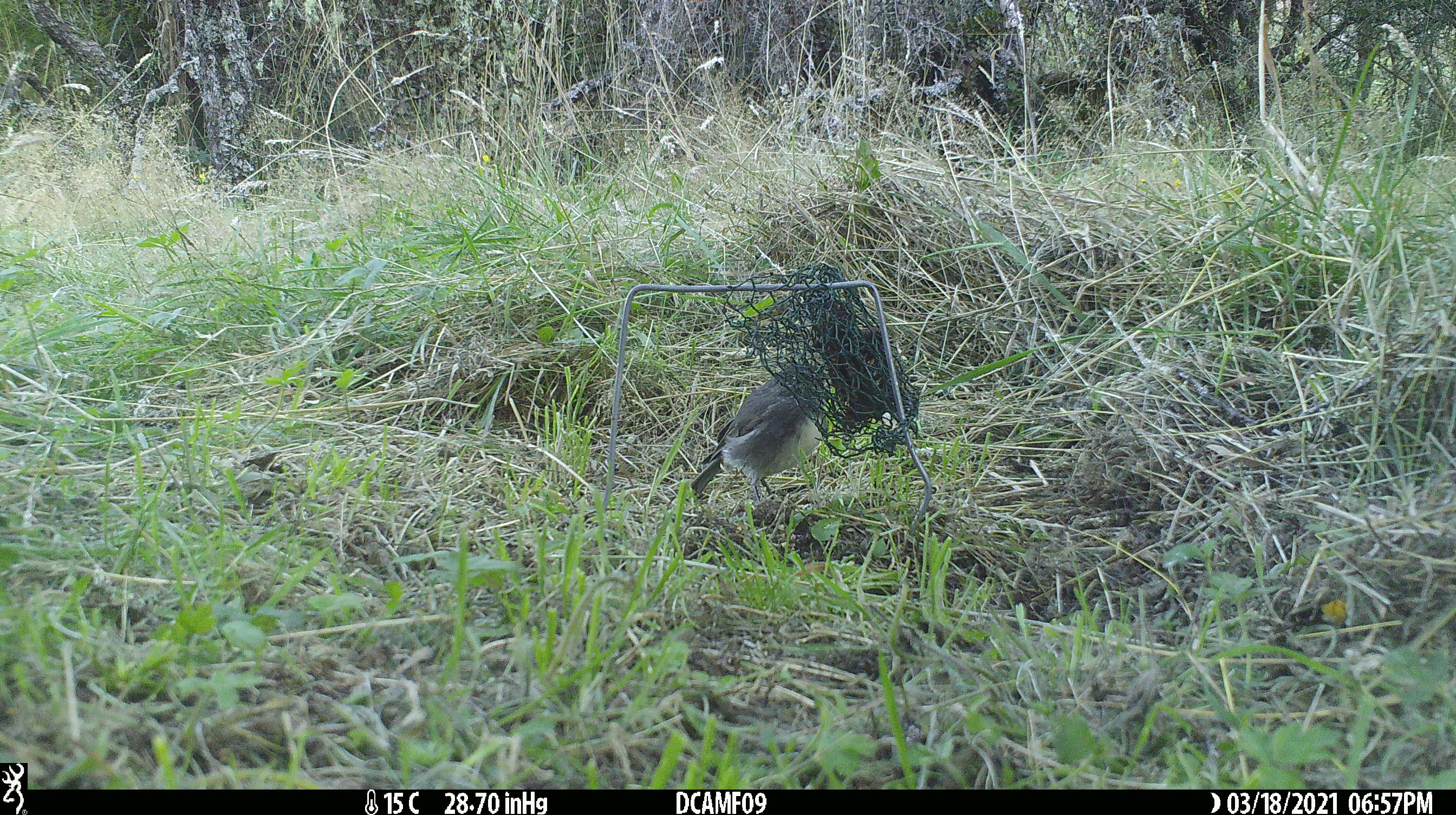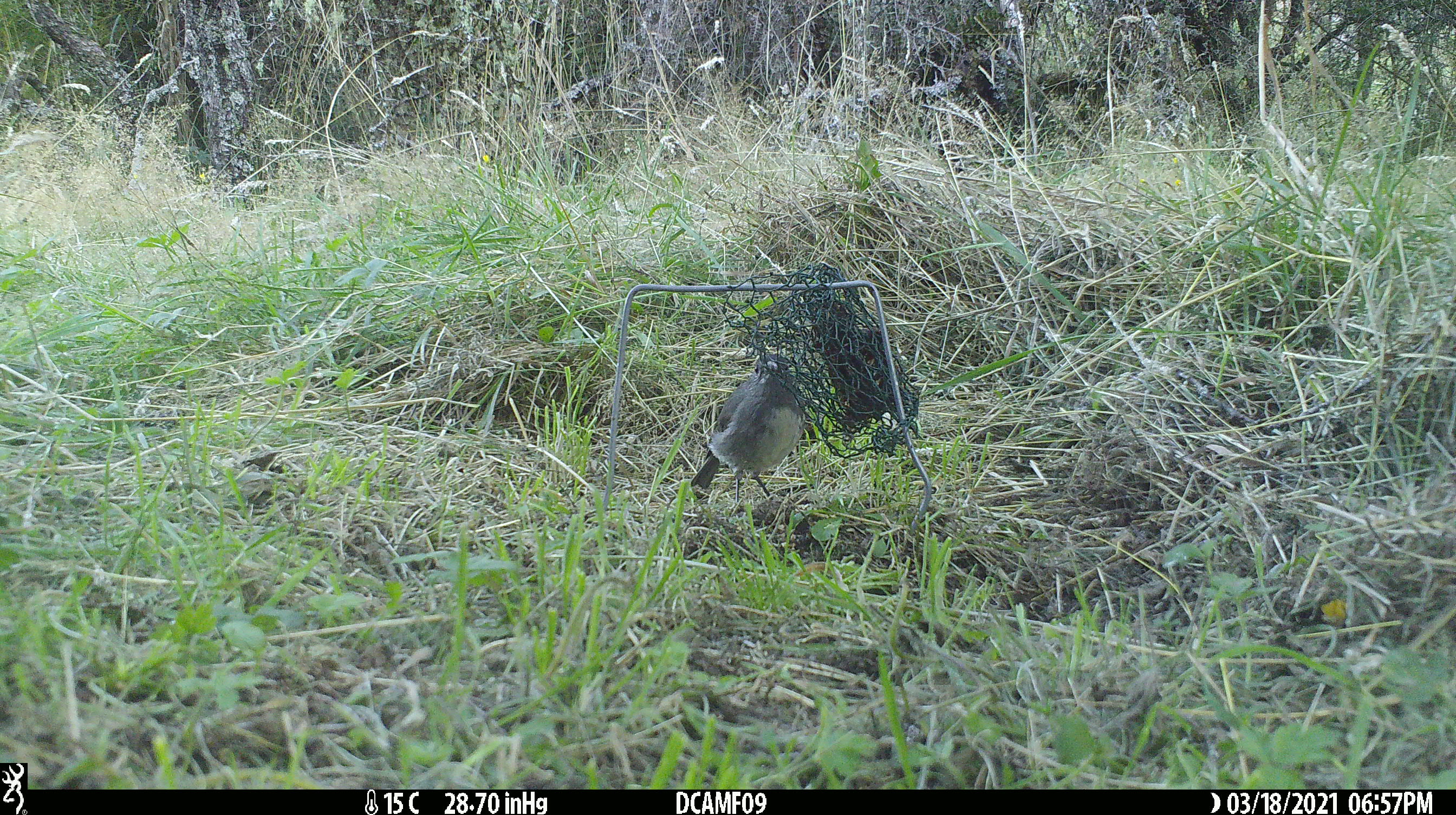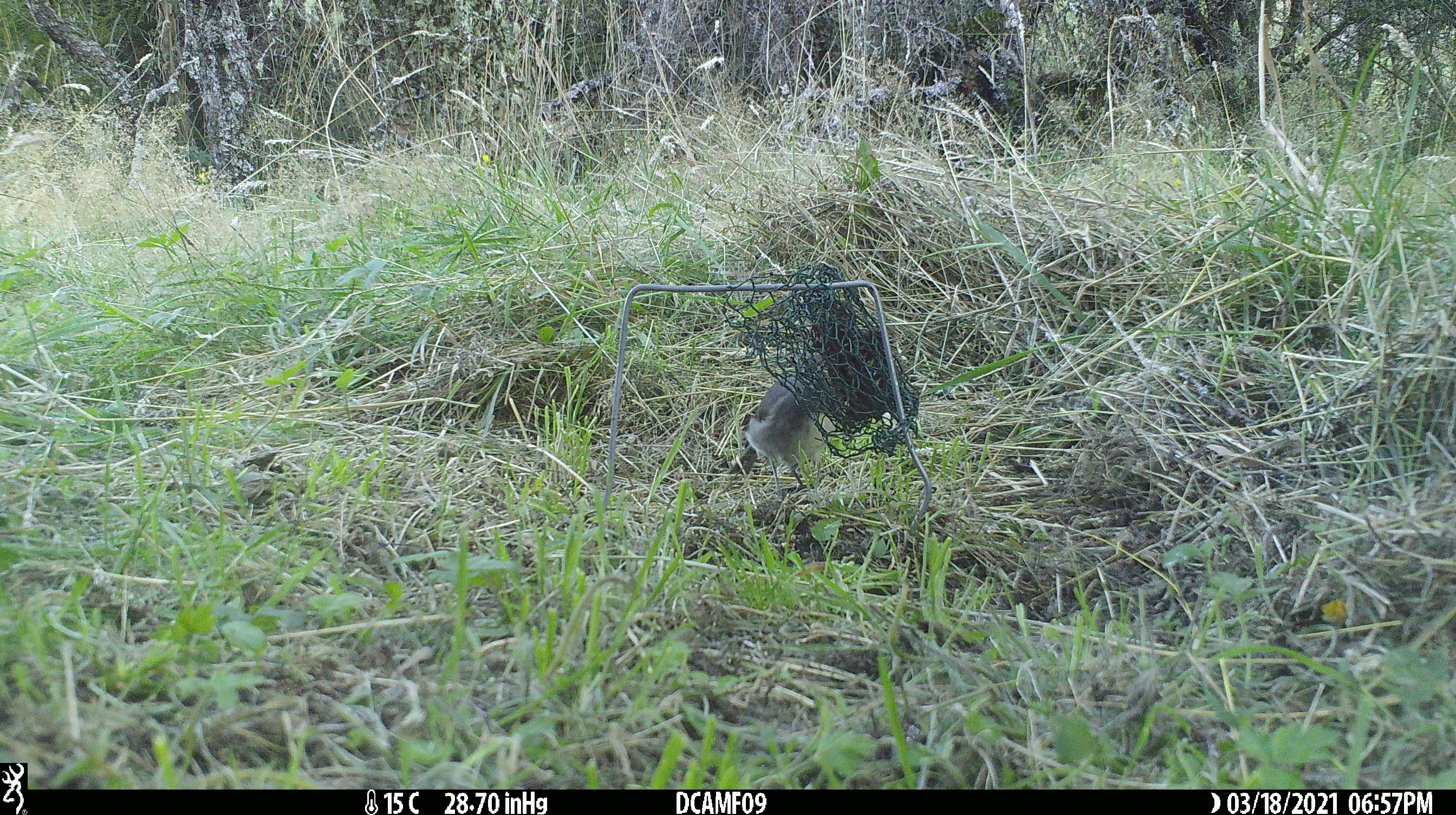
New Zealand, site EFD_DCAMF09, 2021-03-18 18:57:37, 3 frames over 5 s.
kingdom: Animalia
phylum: Chordata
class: Aves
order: Passeriformes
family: Petroicidae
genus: Petroica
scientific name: Petroica australis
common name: new zealand robin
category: robin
Robin (new zealand robin) (Petroica australis).